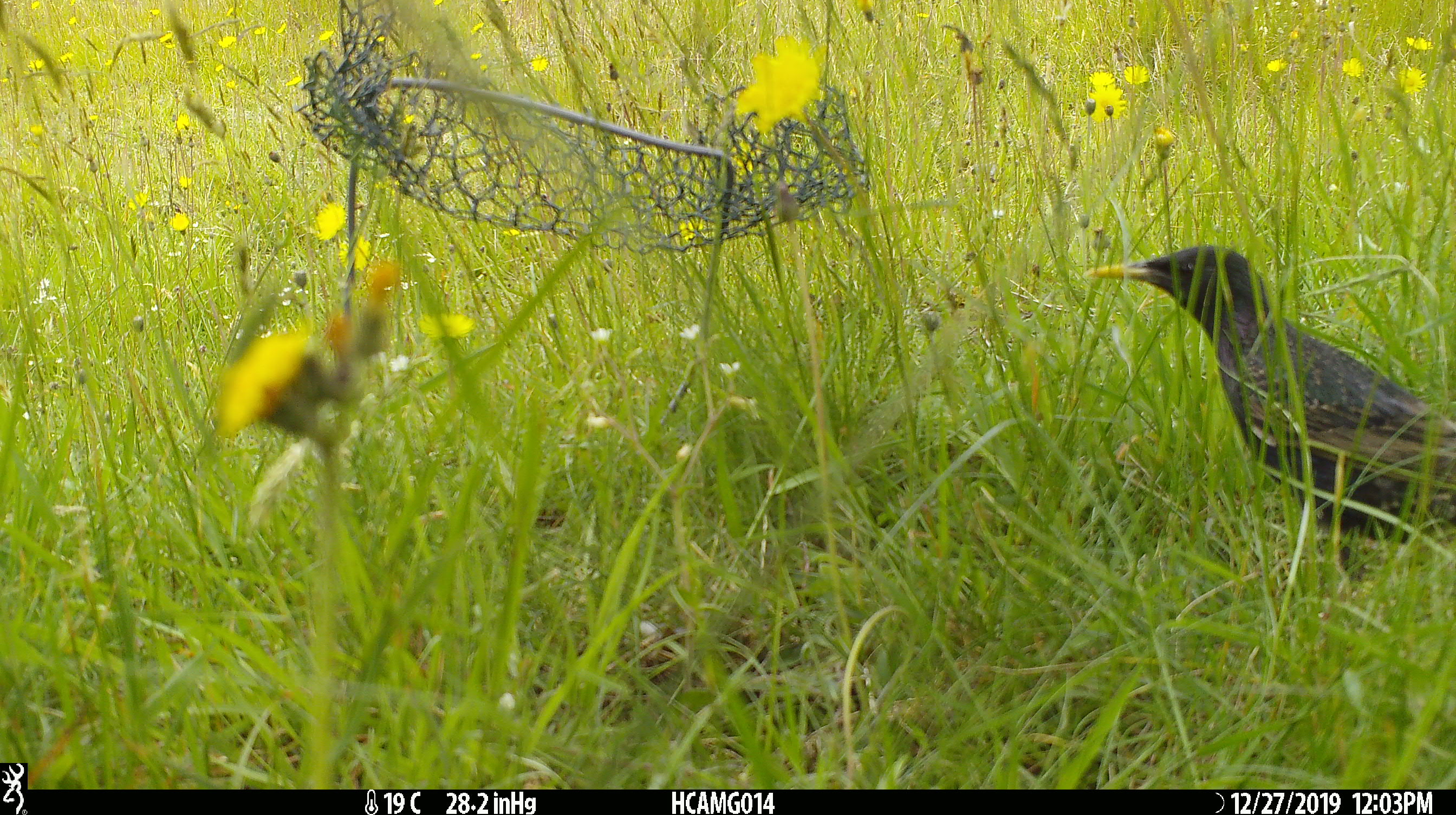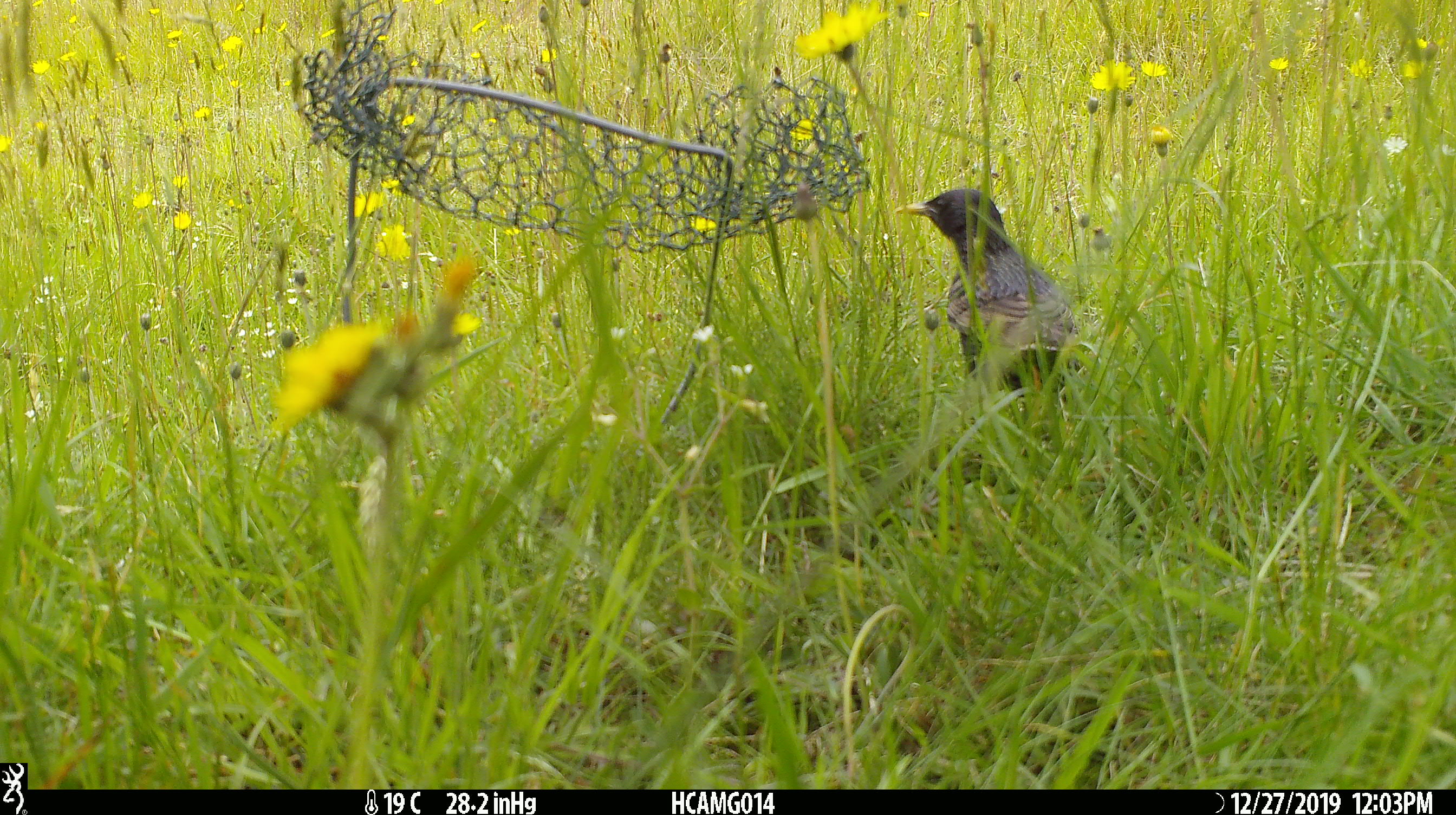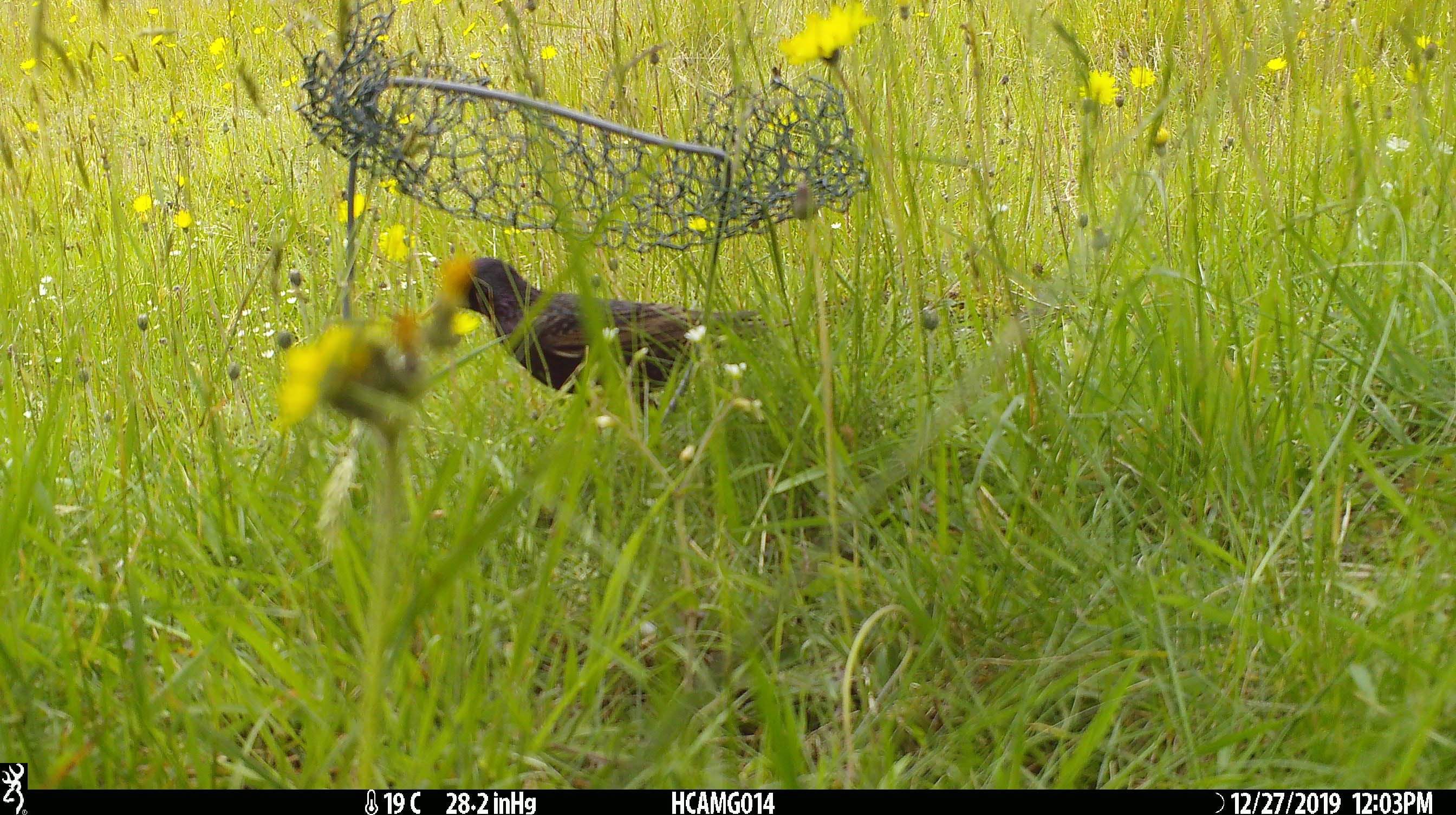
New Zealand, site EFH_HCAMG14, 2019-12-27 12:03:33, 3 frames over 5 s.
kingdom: Animalia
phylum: Chordata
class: Aves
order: Passeriformes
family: Sturnidae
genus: Sturnus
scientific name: Sturnus vulgaris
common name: european starling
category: starling